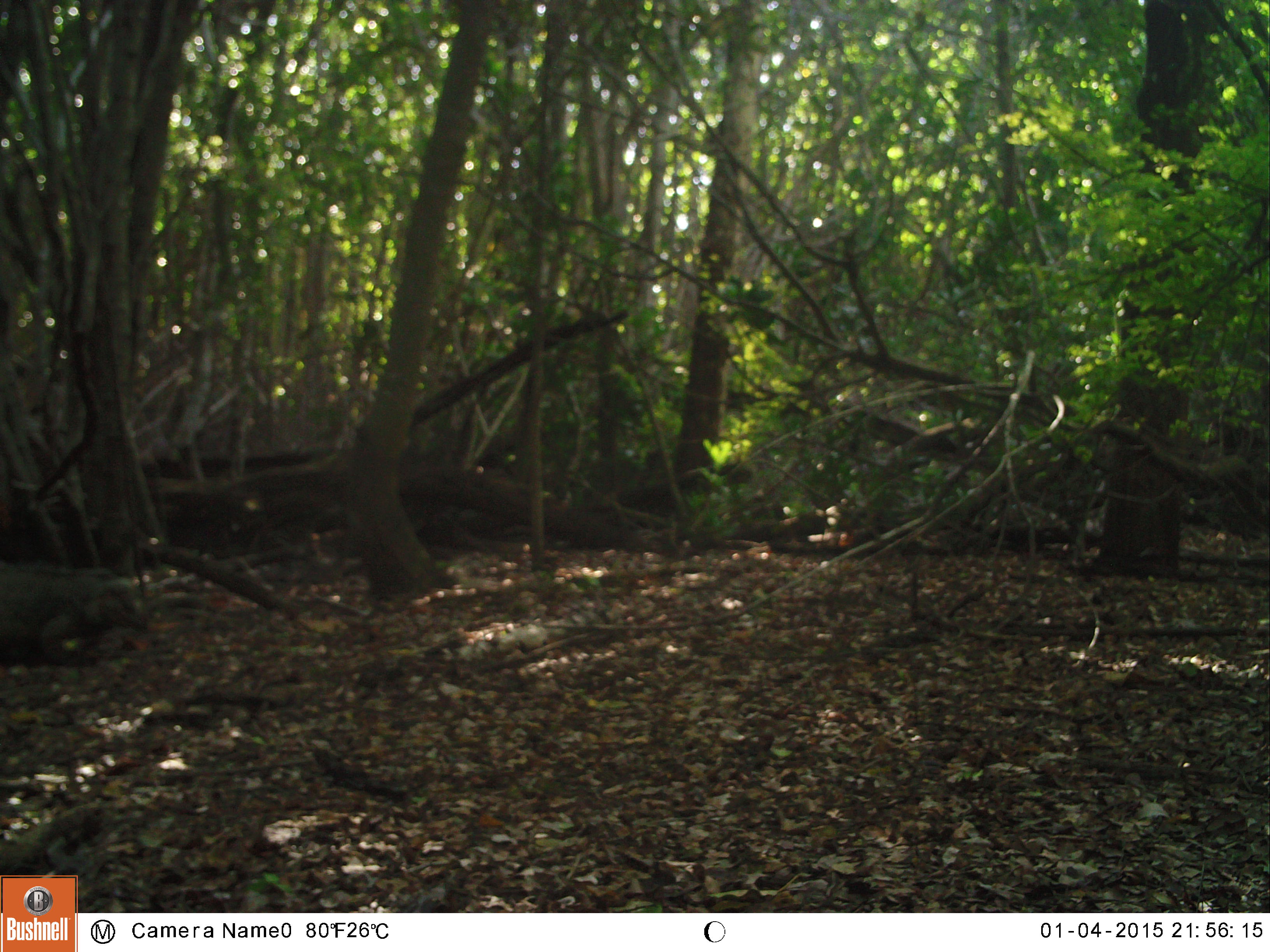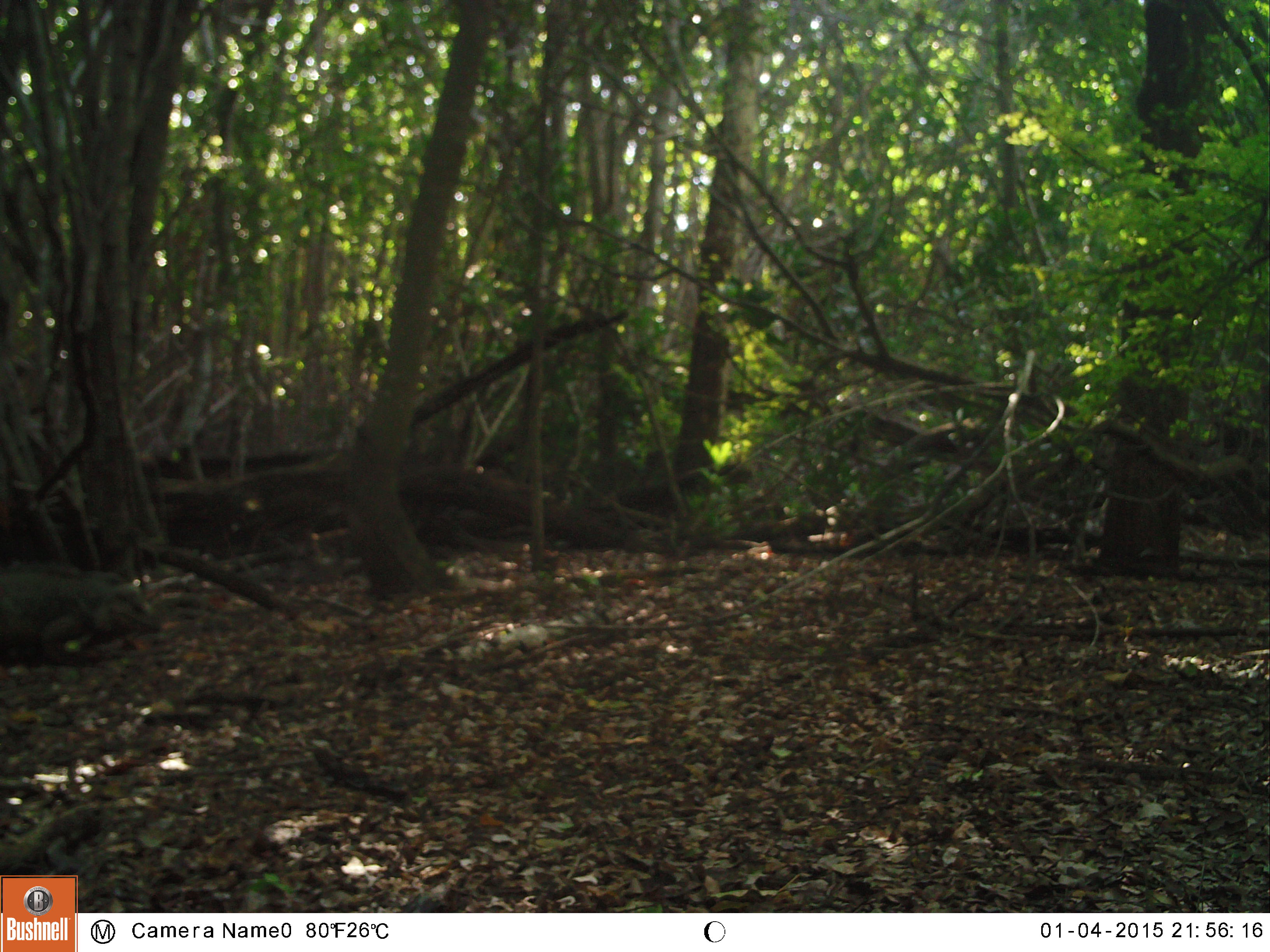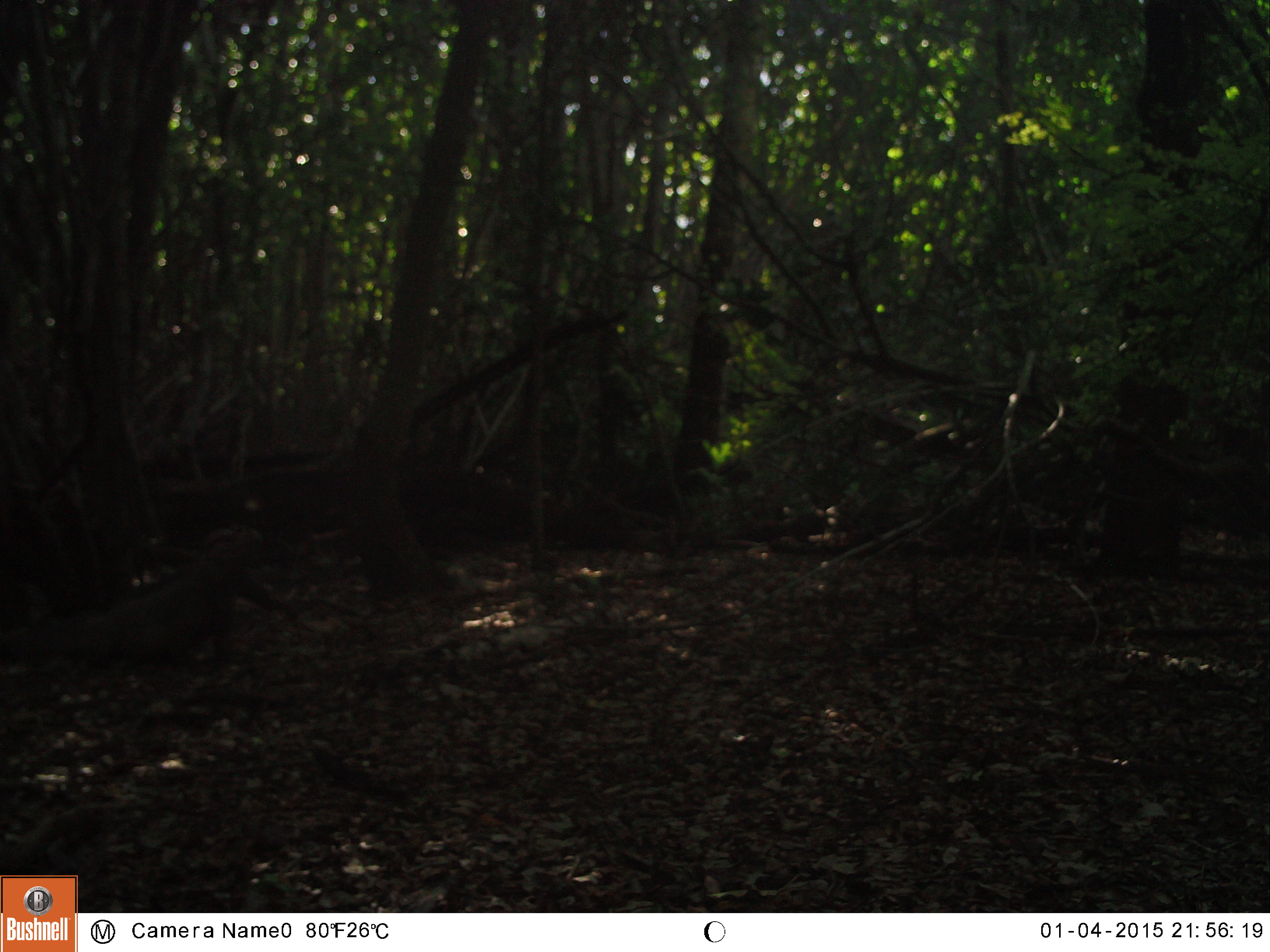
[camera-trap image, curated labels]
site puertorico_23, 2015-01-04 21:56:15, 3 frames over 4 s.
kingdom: Animalia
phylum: Chordata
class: Reptilia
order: Squamata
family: Iguanidae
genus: Iguana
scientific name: Iguana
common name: typical iguanas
Iguana (typical iguanas).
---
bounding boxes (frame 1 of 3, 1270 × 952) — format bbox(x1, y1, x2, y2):
iguana: bbox(0, 558, 148, 667)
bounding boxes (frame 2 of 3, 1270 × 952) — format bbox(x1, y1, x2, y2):
iguana: bbox(0, 560, 156, 666)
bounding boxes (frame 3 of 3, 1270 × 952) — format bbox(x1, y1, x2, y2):
iguana: bbox(19, 528, 268, 676)